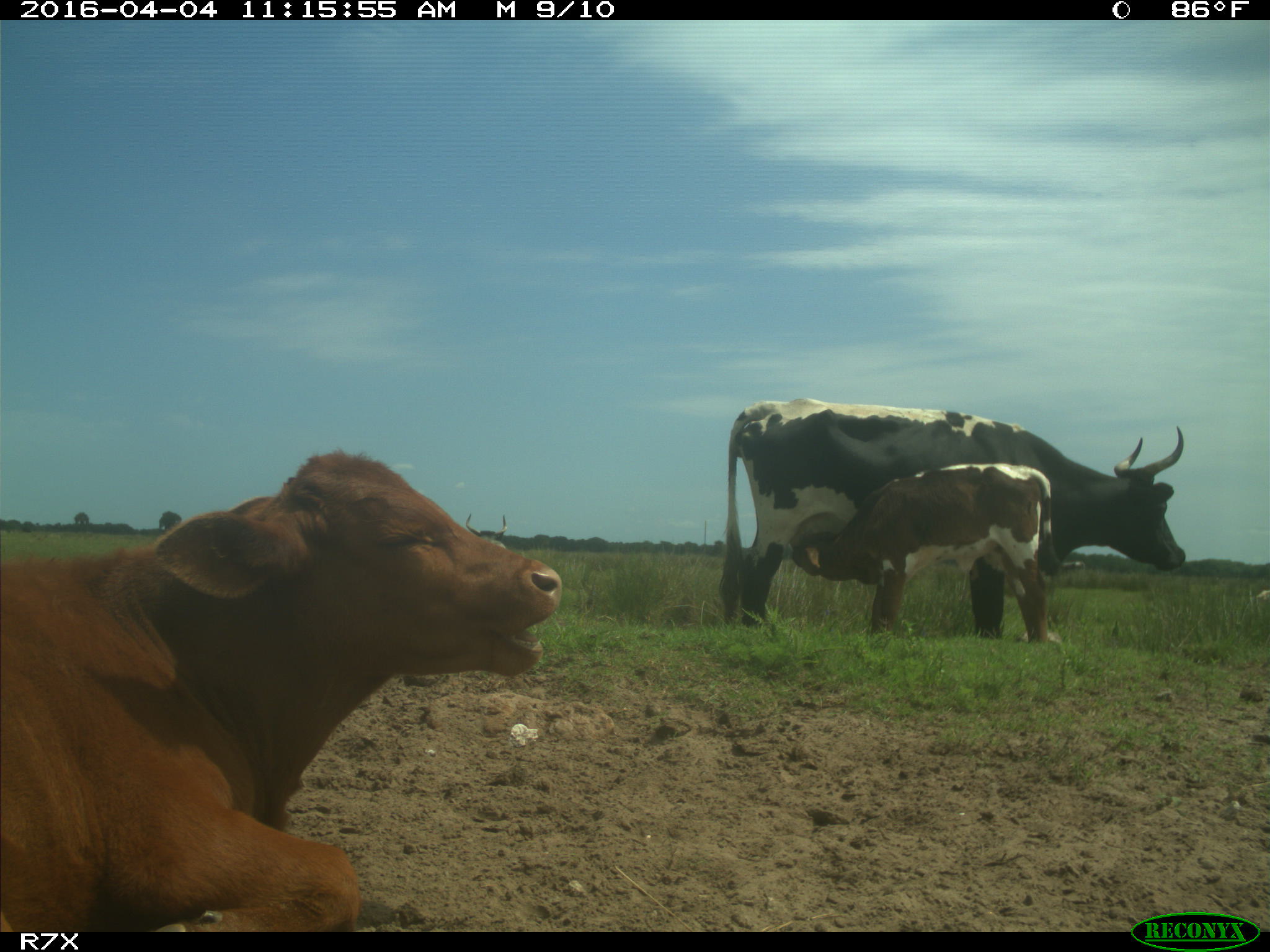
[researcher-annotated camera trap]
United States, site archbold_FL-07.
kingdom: Animalia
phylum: Chordata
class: Mammalia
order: Artiodactyla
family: Bovidae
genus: Bos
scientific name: Bos taurus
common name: domestic cow